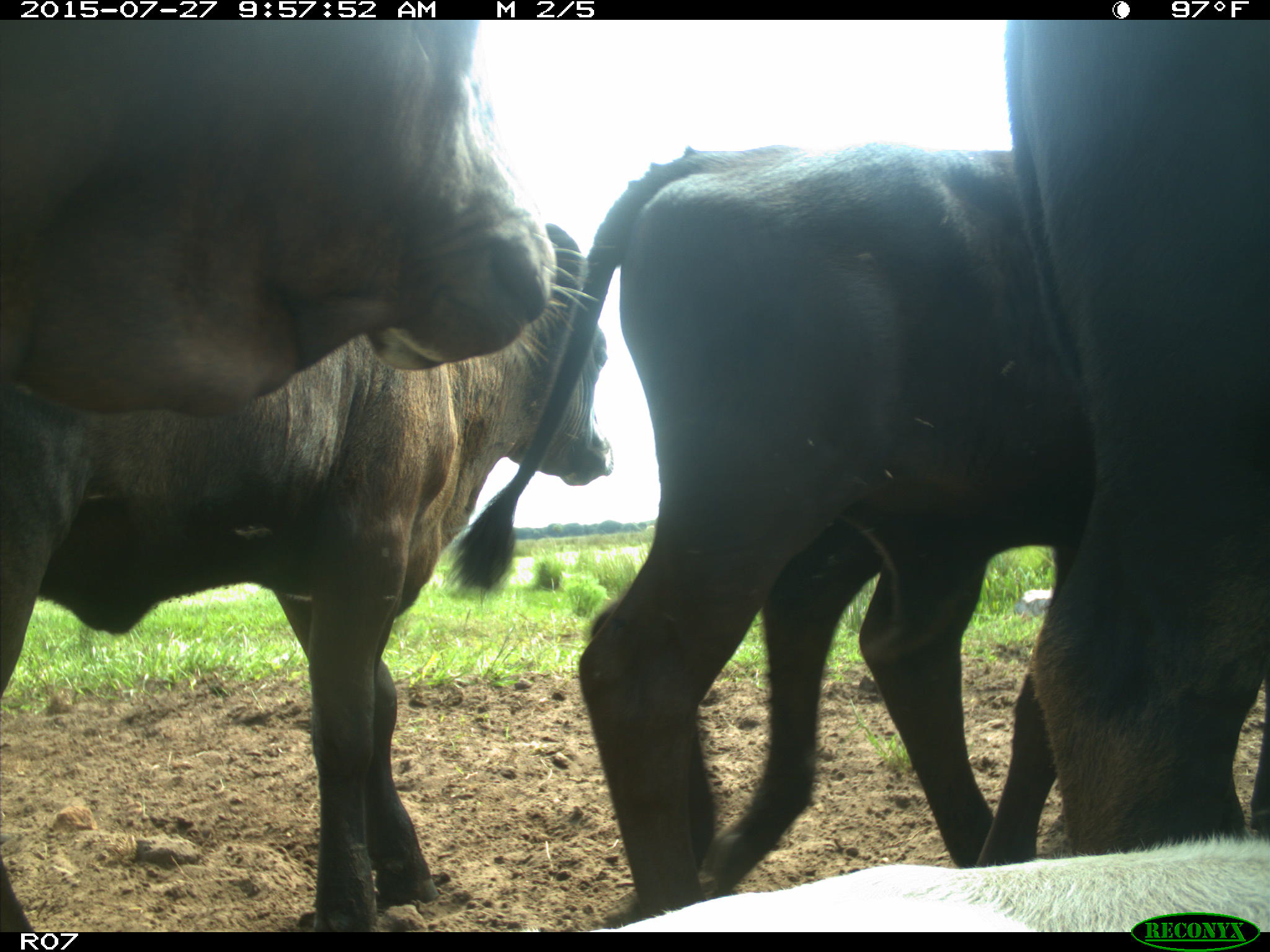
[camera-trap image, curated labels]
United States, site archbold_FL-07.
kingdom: Animalia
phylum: Chordata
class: Mammalia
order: Artiodactyla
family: Bovidae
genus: Bos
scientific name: Bos taurus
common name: domestic cow